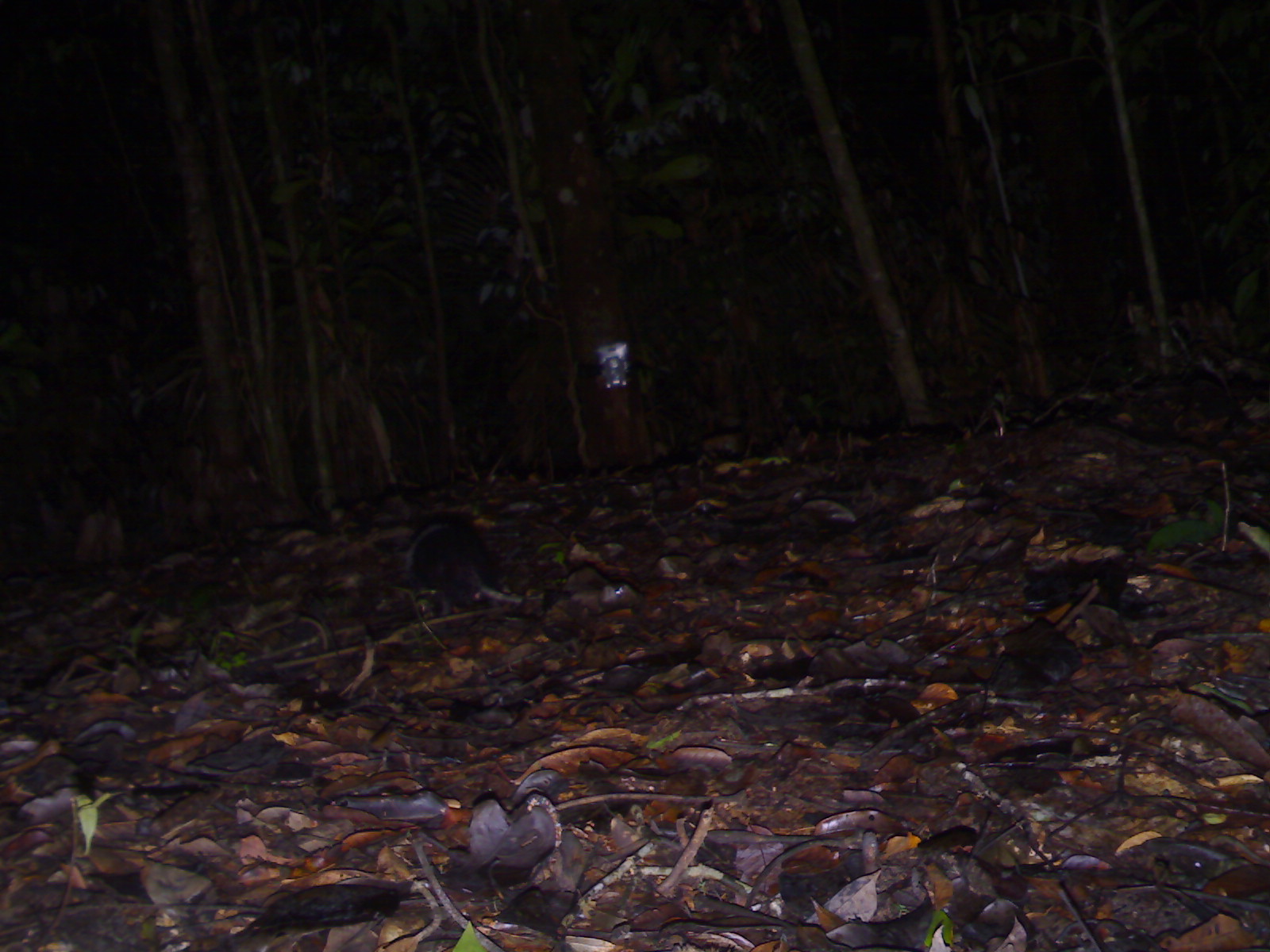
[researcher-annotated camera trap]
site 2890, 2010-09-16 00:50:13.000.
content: unidentified animal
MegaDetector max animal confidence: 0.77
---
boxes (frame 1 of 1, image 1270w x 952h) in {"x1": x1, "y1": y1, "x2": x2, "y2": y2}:
unknown: {"x1": 404, "y1": 512, "x2": 523, "y2": 607}